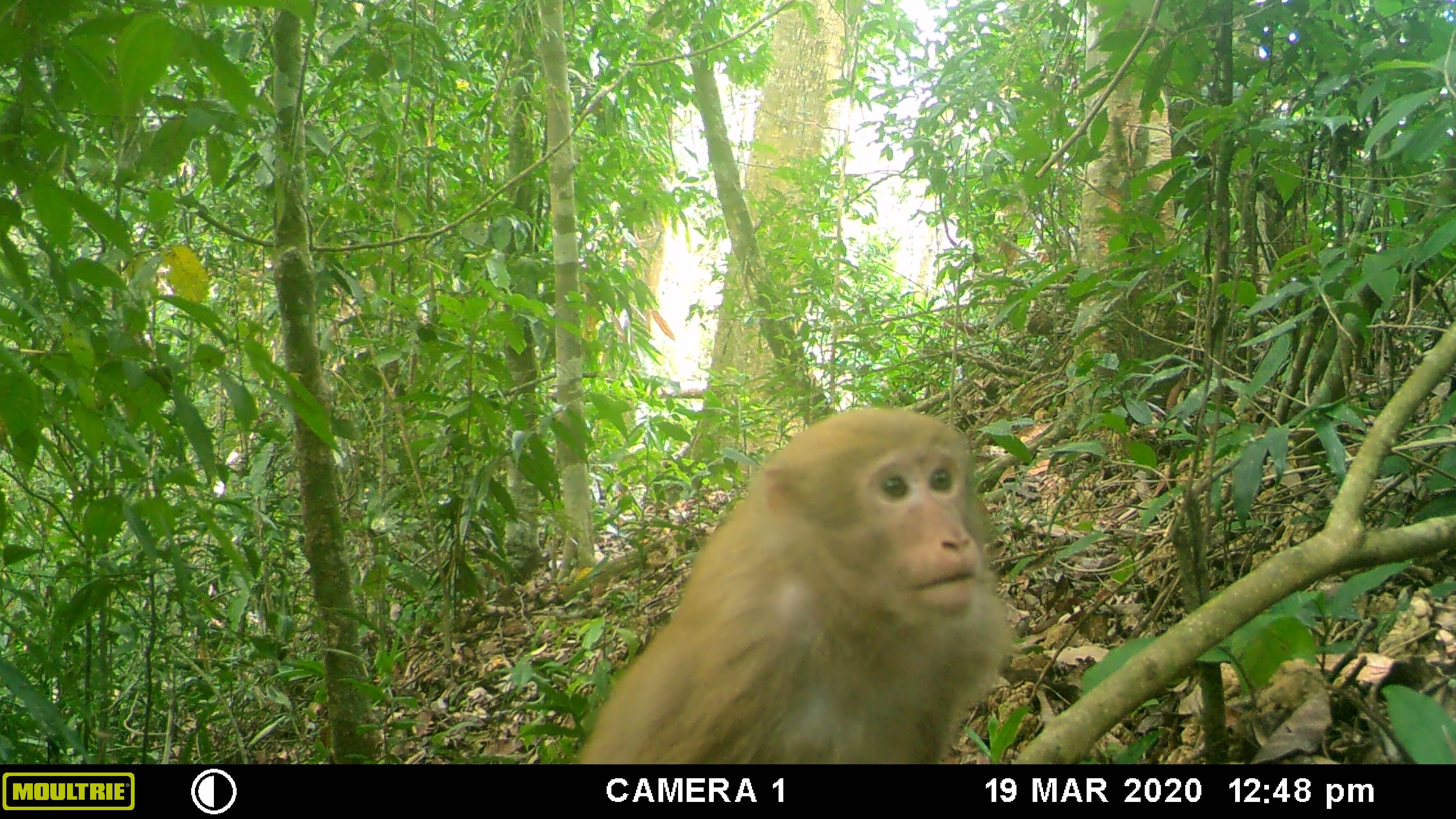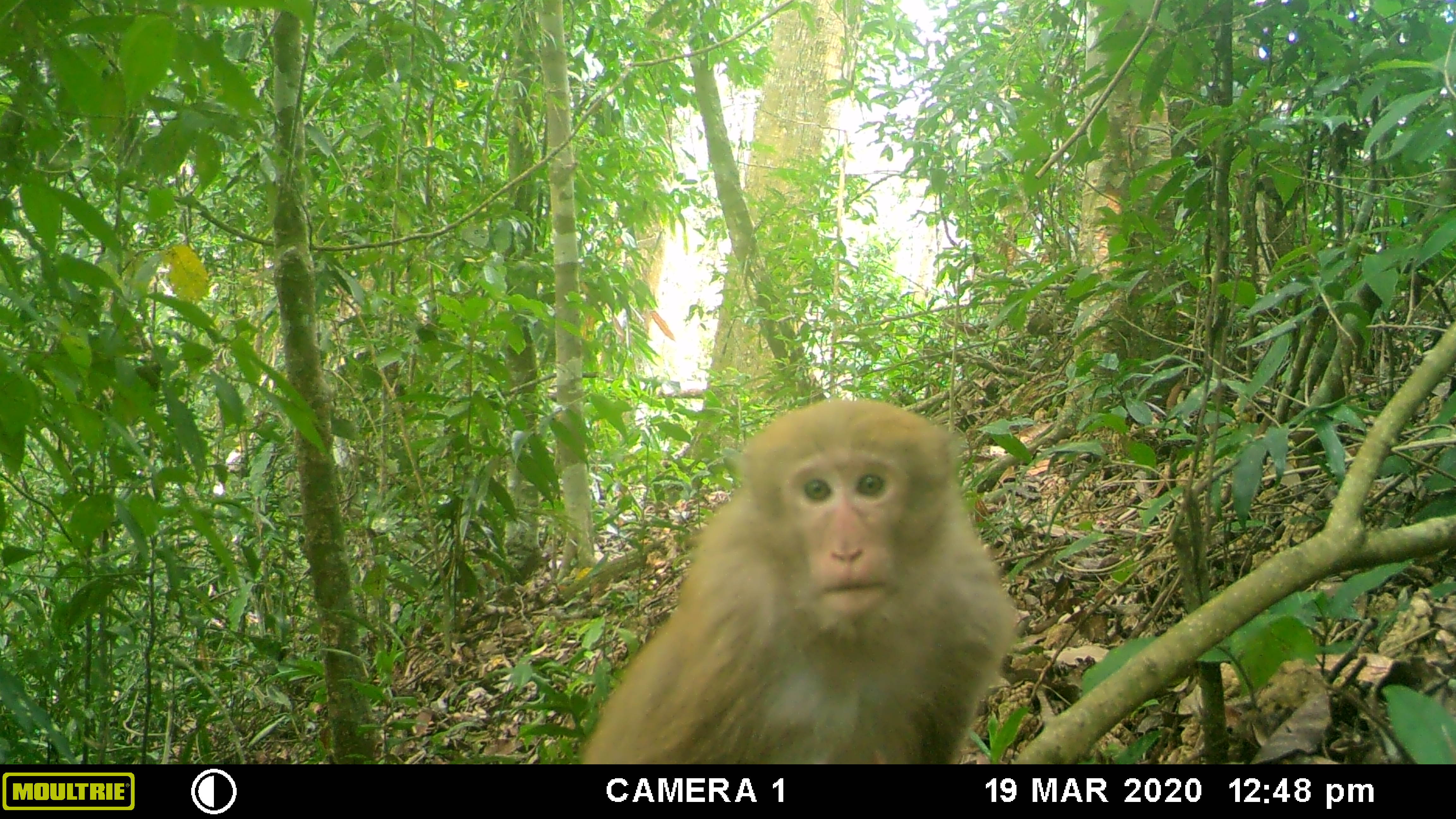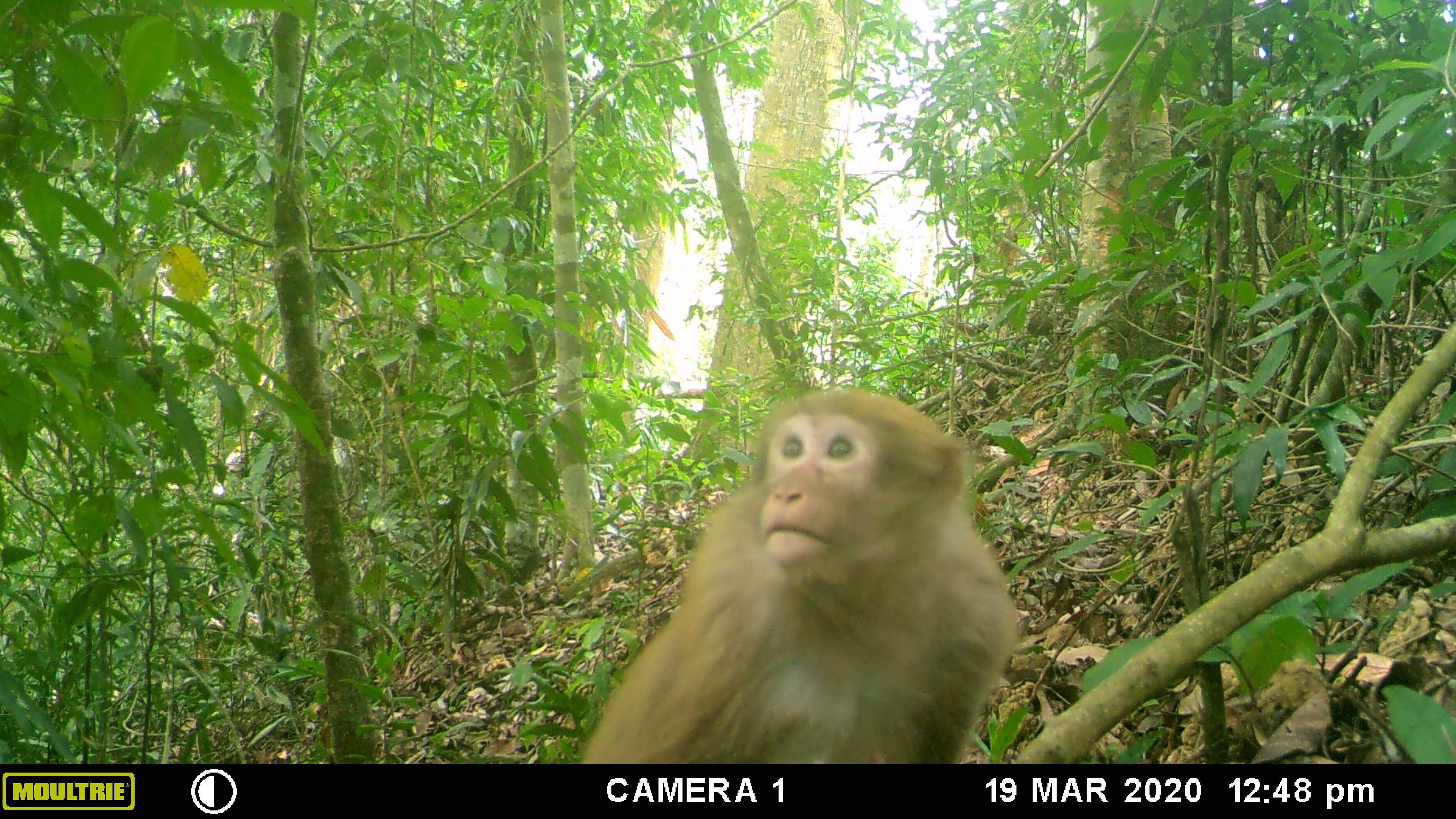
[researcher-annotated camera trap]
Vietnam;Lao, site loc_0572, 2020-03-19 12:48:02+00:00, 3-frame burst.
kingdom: Animalia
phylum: Chordata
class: Mammalia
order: Primates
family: Cercopithecidae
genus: Macaca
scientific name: Macaca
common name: macaques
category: assam or rhesus macaque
Assam or rhesus macaque (macaques) (Macaca). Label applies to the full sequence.